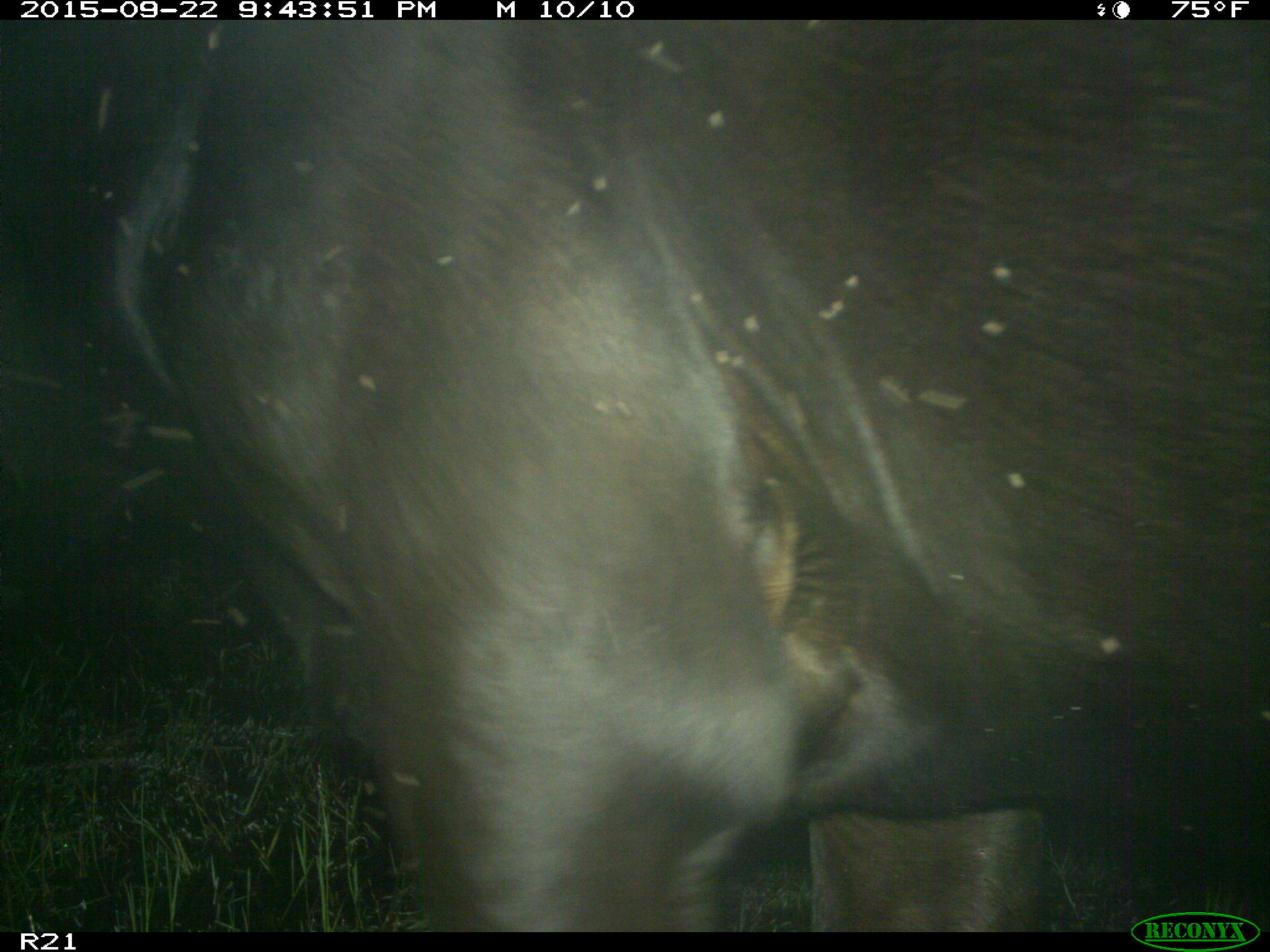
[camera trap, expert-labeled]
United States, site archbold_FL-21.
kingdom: Animalia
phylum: Chordata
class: Mammalia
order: Artiodactyla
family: Bovidae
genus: Bos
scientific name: Bos taurus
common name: domestic cow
Bos taurus (domestic cow).